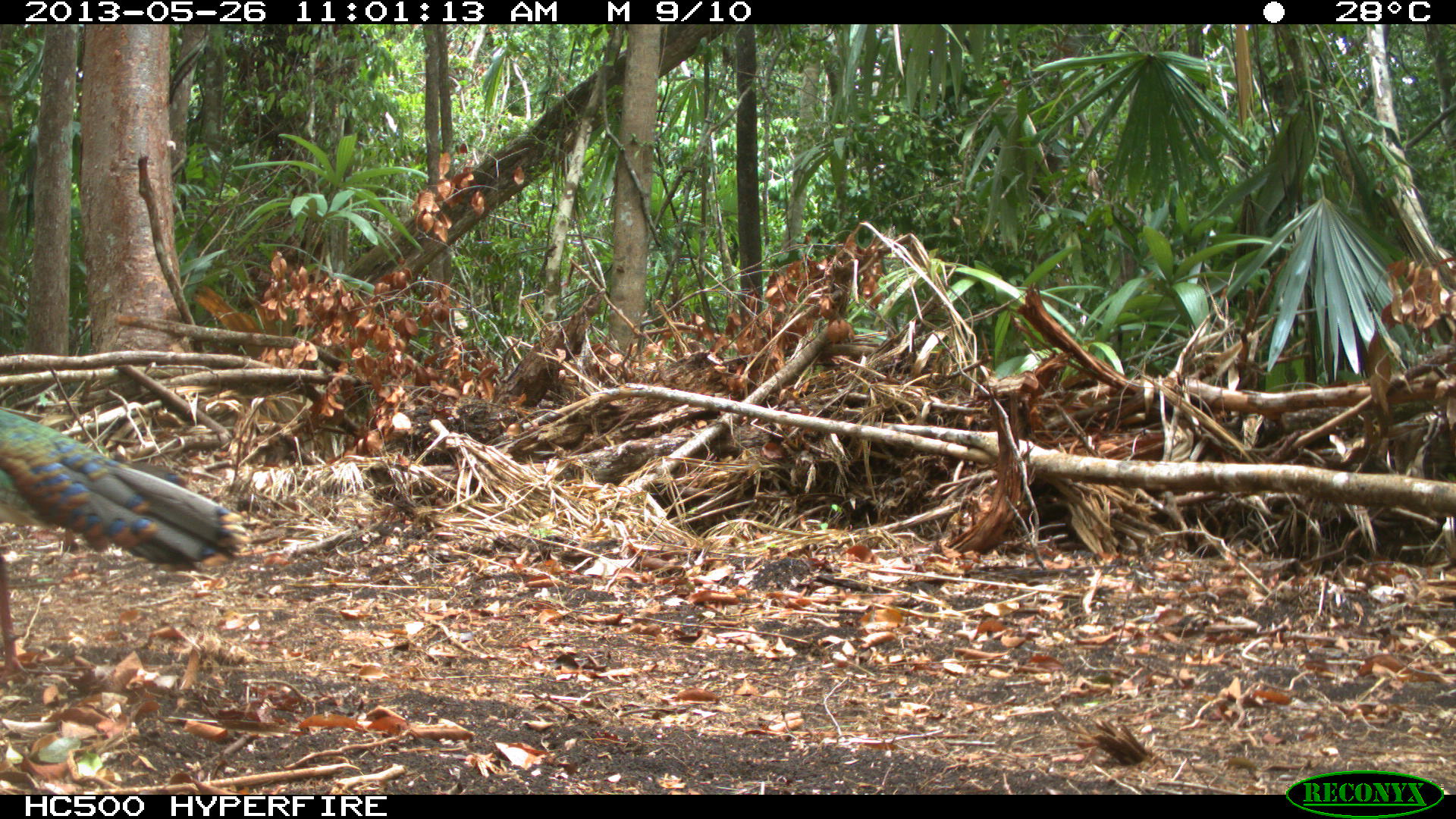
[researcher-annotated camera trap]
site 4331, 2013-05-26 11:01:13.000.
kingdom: Animalia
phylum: Chordata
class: Aves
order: Galliformes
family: Phasianidae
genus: Meleagris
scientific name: Meleagris ocellata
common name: ocellated turkey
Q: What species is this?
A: Meleagris ocellata (ocellated turkey).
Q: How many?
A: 1.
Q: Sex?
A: Male.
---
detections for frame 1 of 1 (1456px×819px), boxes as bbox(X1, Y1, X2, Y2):
meleagris ocellata: bbox(0, 404, 243, 688)